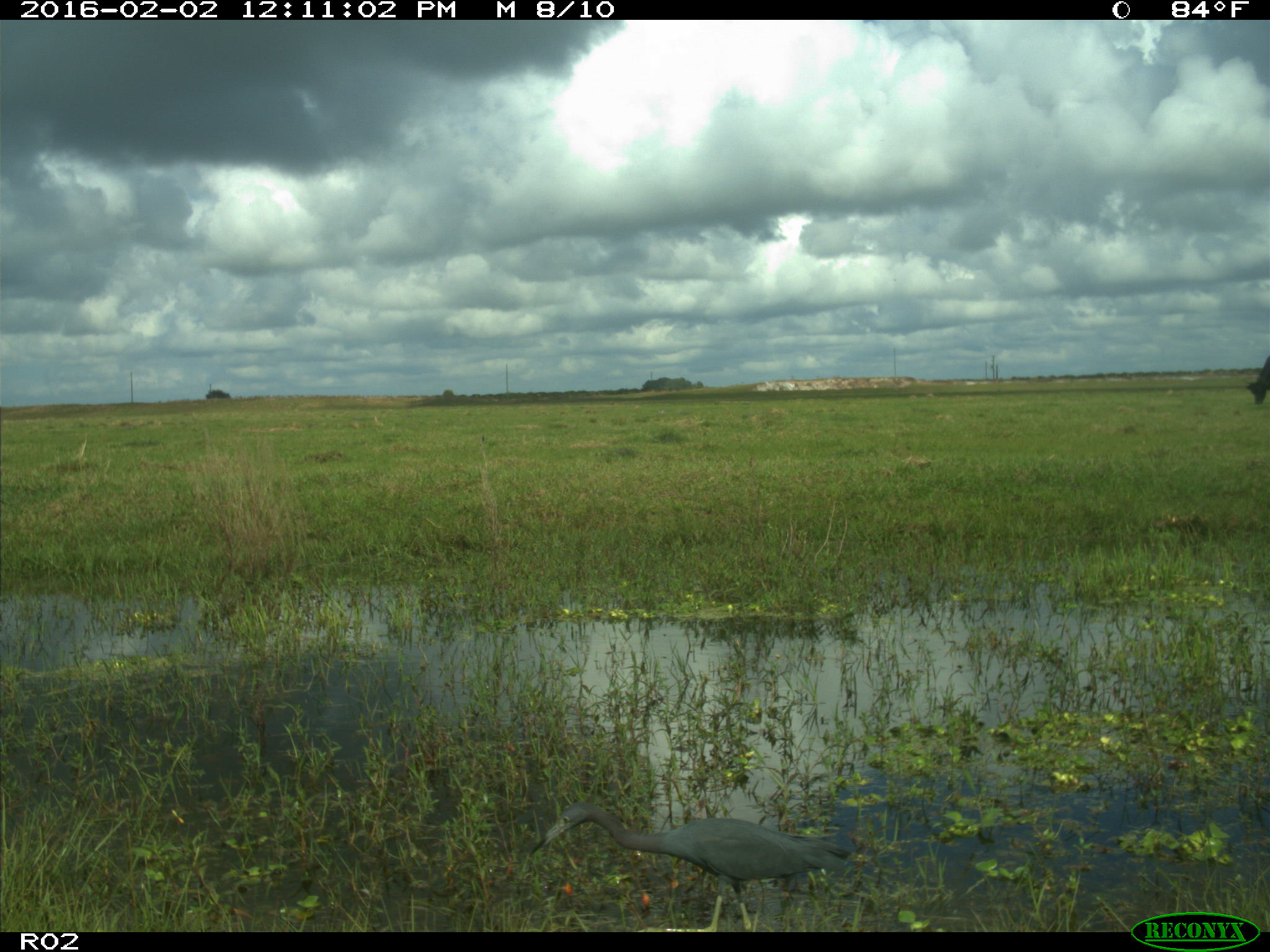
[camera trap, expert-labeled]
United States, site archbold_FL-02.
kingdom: Animalia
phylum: Chordata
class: Aves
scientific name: Aves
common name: birds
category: unidentified bird